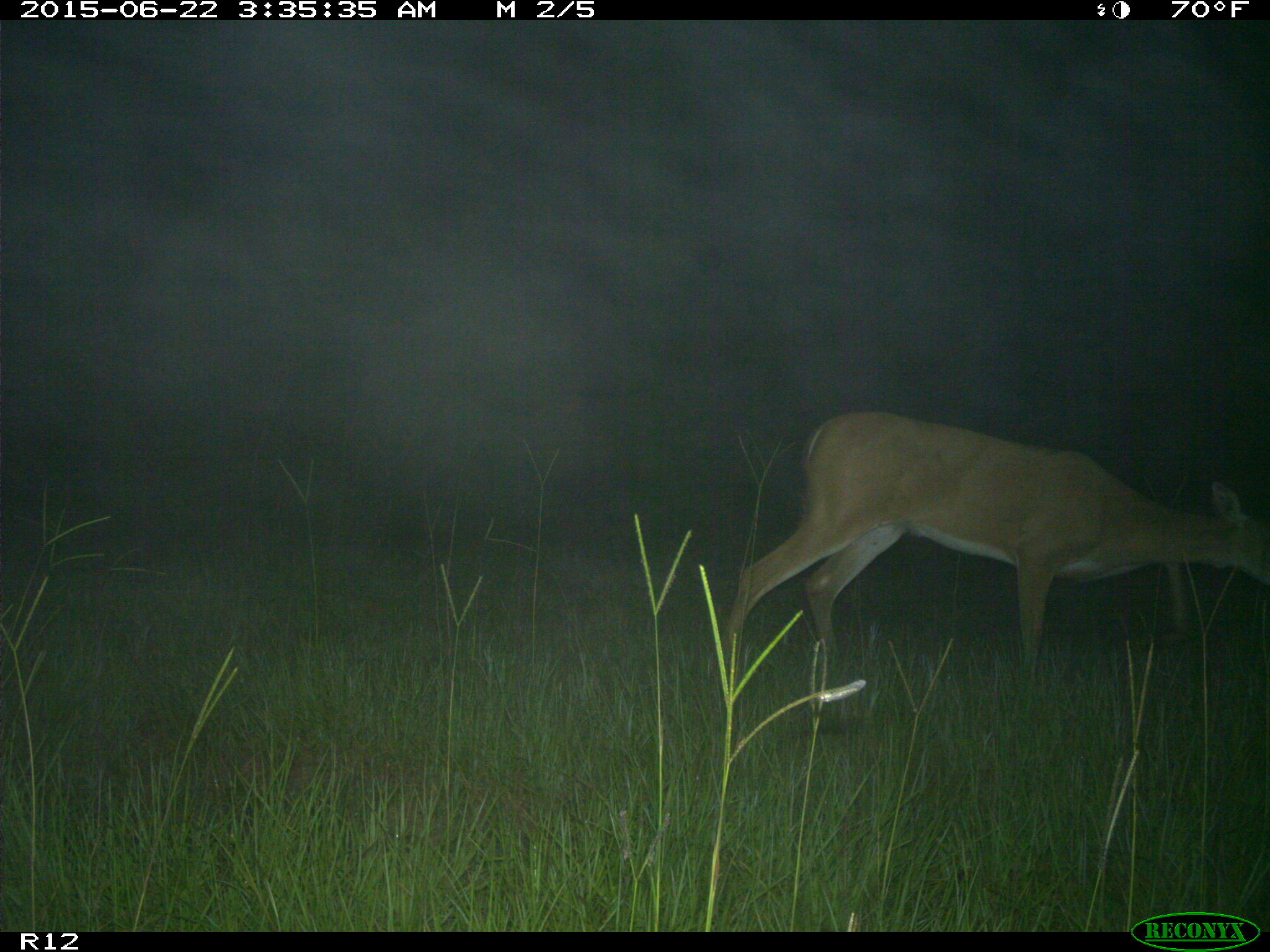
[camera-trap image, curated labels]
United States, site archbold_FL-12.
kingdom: Animalia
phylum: Chordata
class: Mammalia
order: Artiodactyla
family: Cervidae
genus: Odocoileus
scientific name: Odocoileus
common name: deer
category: unidentified deer